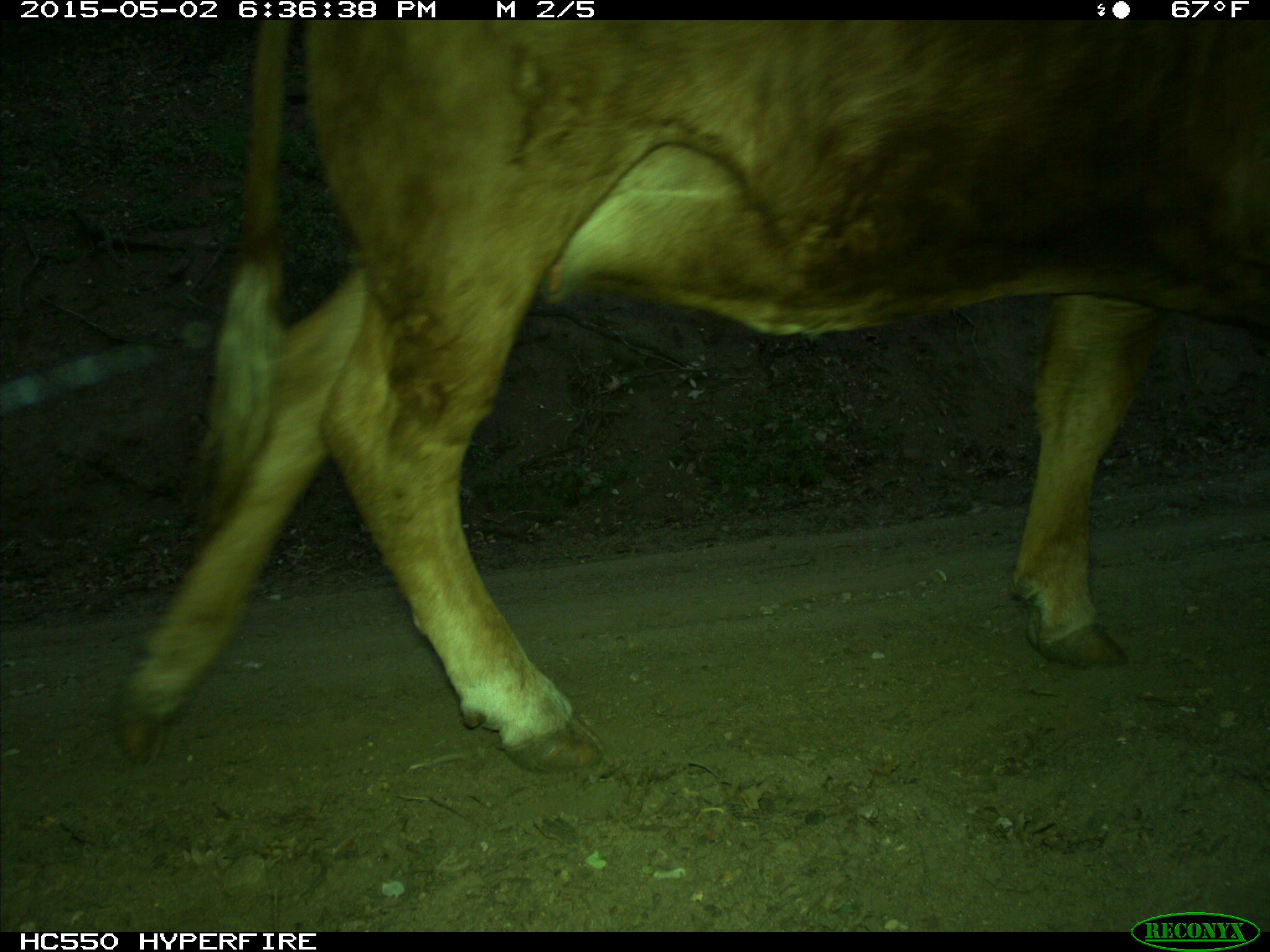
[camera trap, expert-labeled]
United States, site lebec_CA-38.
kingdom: Animalia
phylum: Chordata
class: Mammalia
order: Artiodactyla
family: Bovidae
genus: Bos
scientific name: Bos taurus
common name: domestic cow